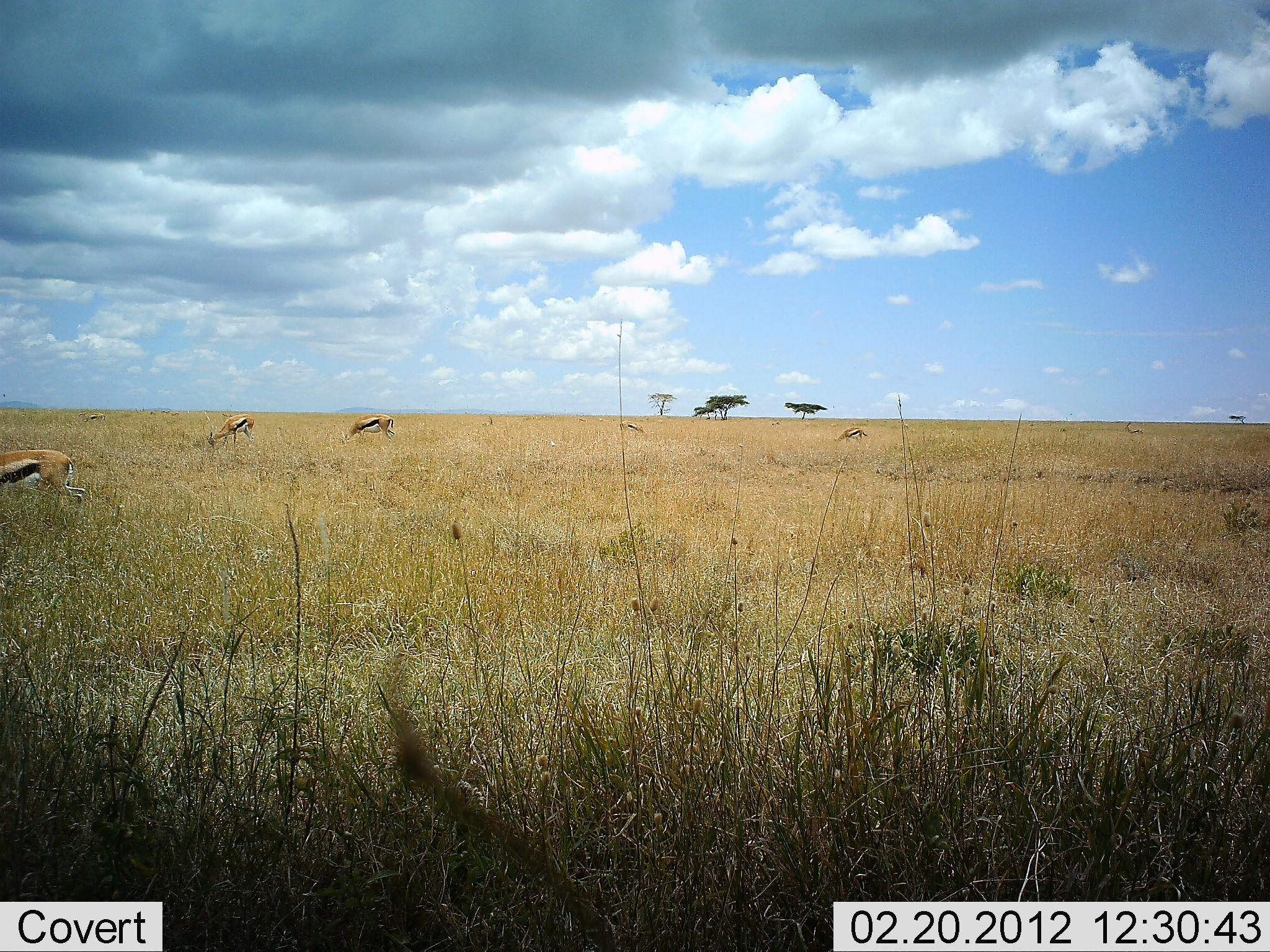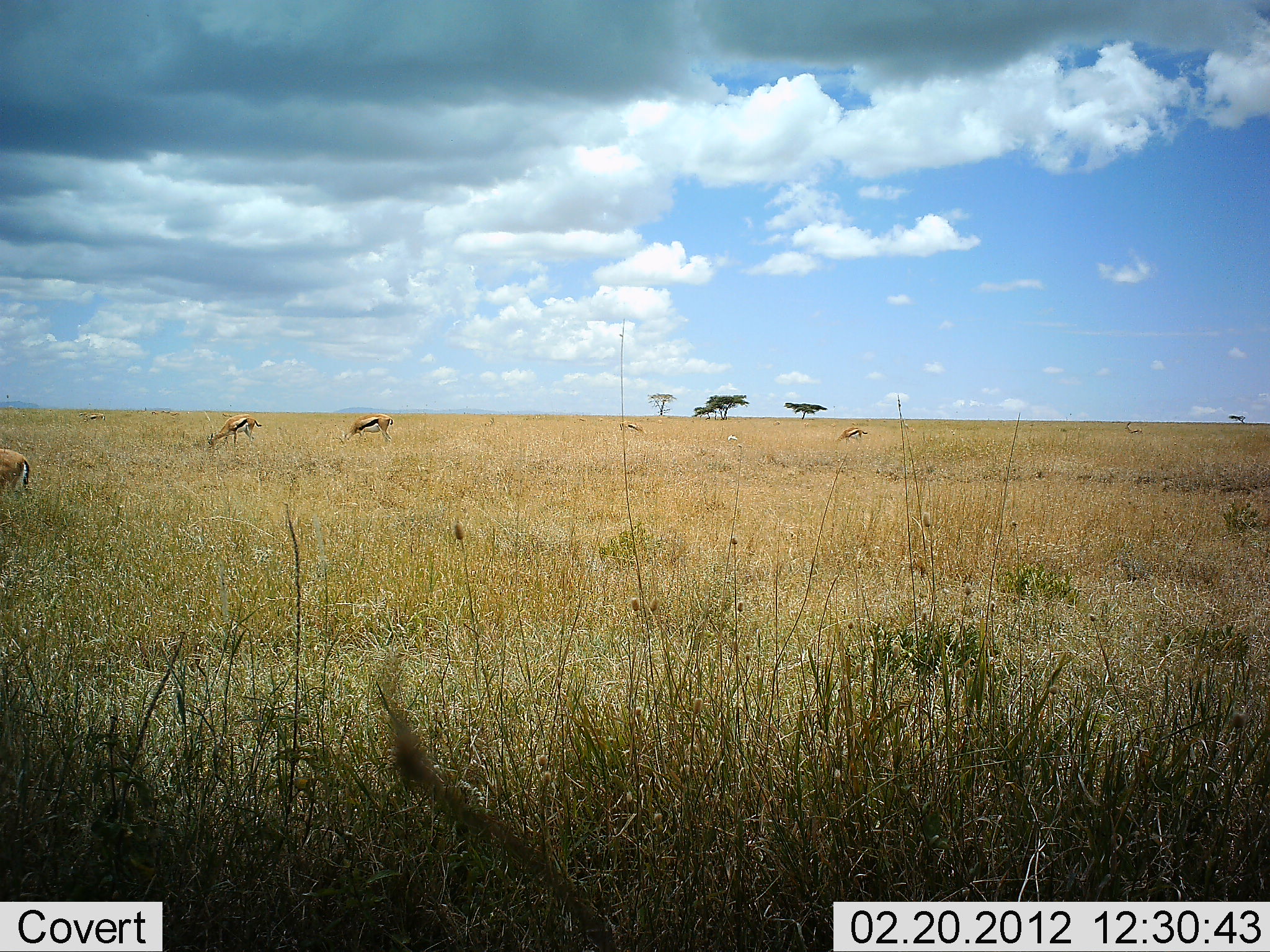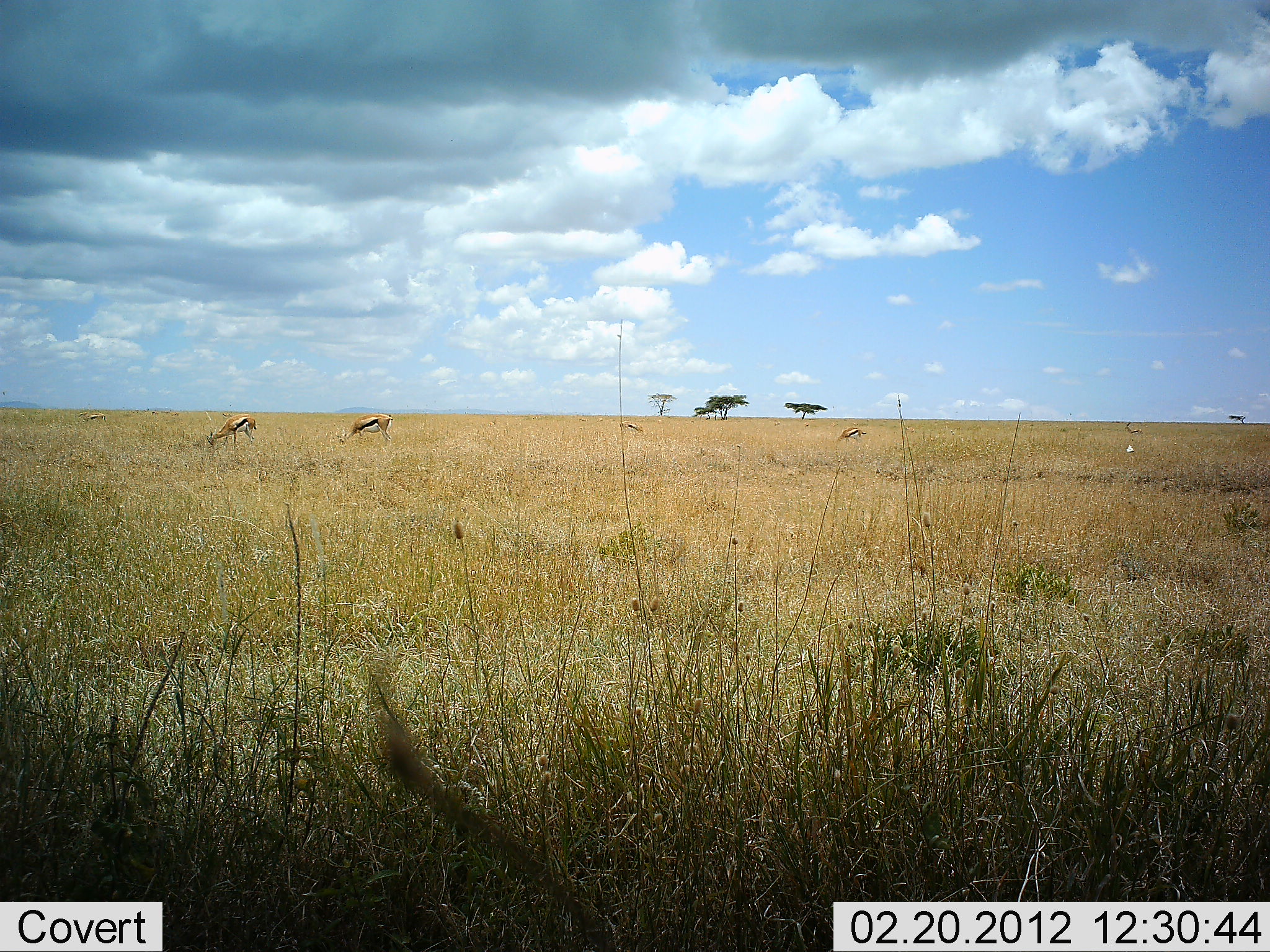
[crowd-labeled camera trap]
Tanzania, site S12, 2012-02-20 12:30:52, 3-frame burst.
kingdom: Animalia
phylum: Chordata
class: Mammalia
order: Artiodactyla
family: Bovidae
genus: Eudorcas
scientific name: Eudorcas thomsonii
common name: thomson's gazelle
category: gazellethomsons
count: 5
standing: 33%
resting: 0%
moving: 20%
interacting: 0%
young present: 0%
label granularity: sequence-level